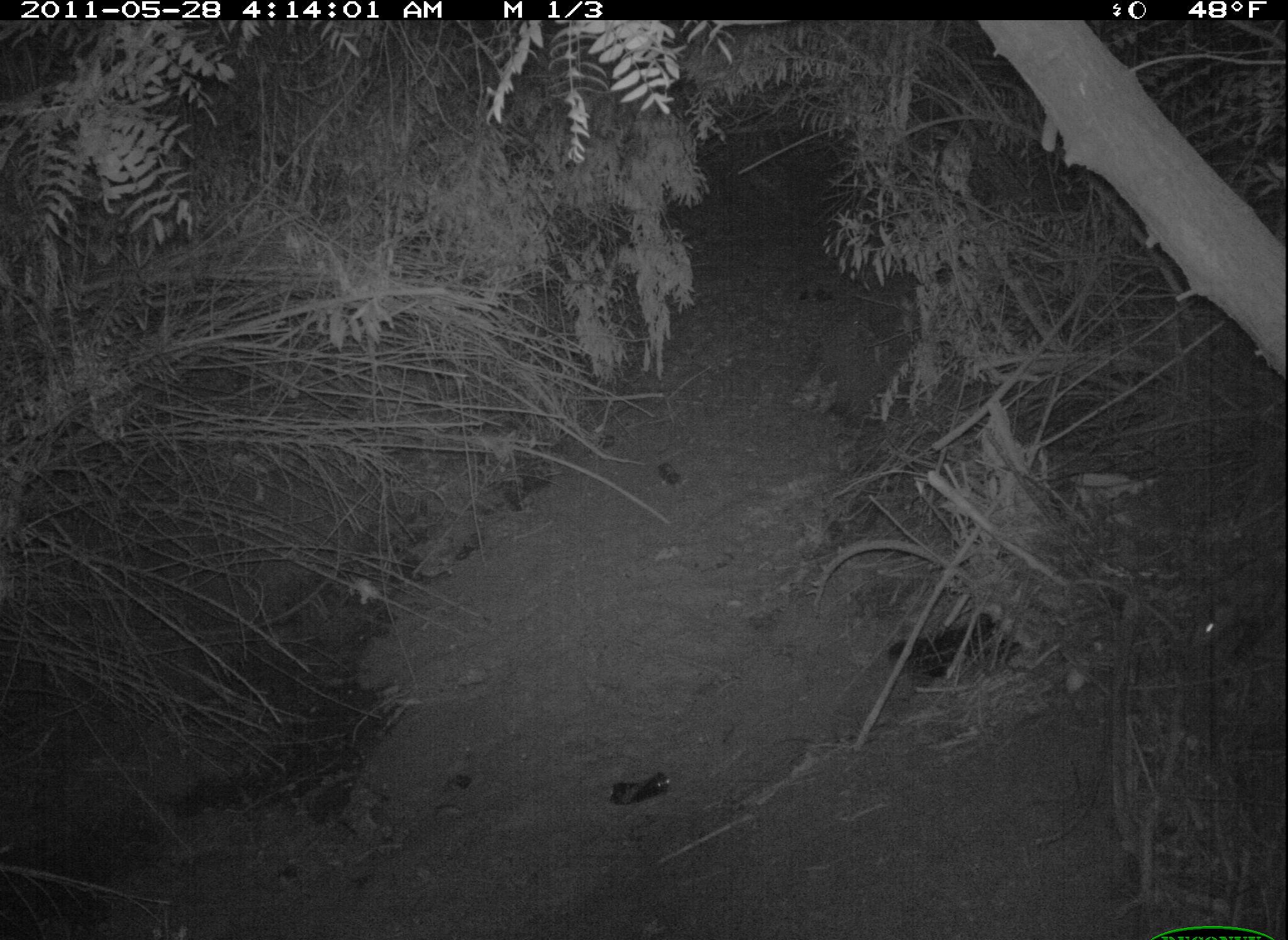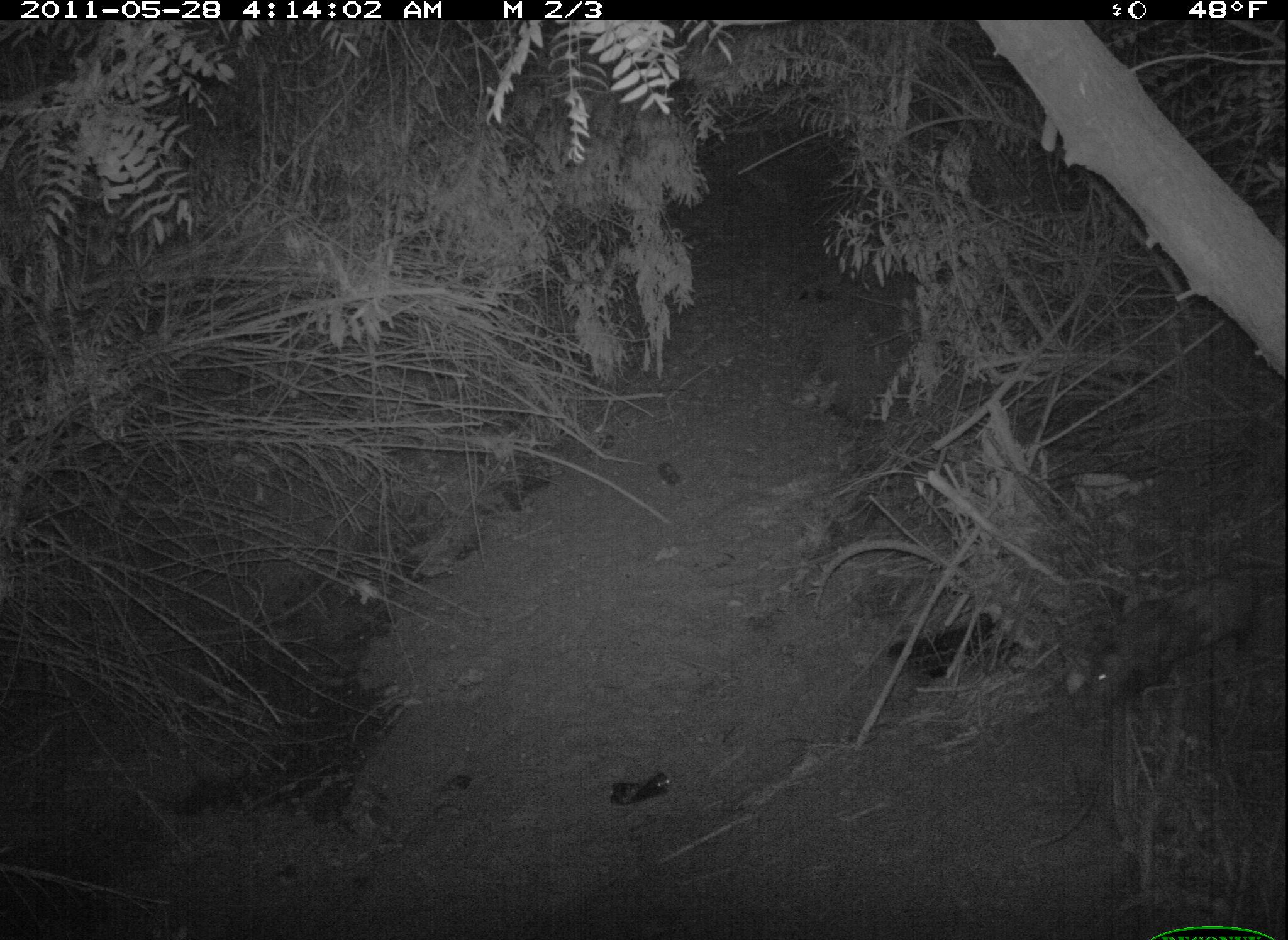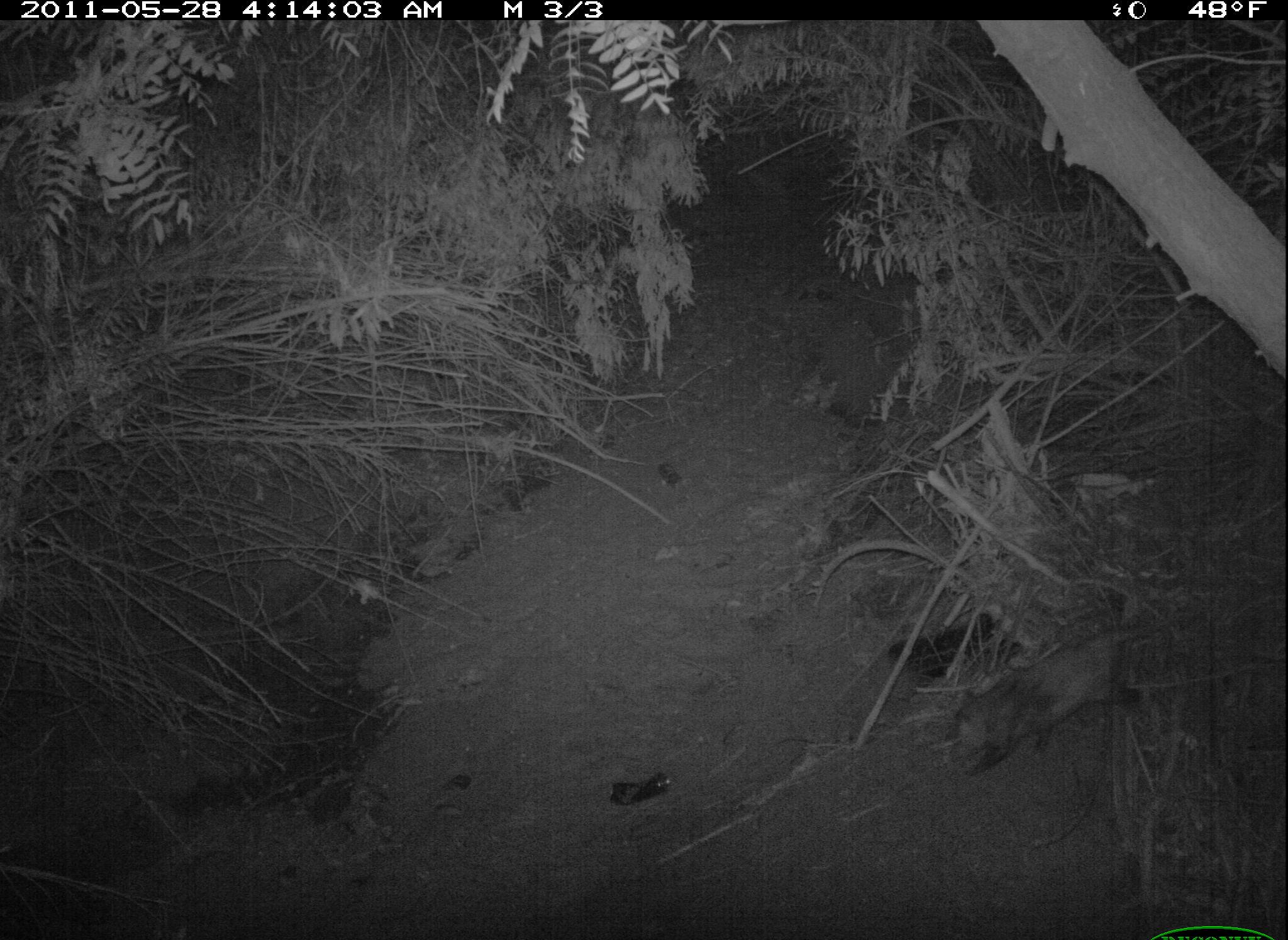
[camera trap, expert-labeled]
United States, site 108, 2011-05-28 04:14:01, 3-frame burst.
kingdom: Animalia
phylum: Chordata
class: Mammalia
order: Didelphimorphia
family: Didelphidae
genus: Didelphis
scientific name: Didelphis virginiana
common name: virginia opossum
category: opossum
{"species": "opossum (virginia opossum) (Didelphis virginiana)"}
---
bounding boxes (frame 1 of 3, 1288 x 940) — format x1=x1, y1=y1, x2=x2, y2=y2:
opossum: x1=1182, y1=559, x2=1285, y2=694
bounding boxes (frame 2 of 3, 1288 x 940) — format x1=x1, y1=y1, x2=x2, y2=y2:
opossum: x1=1076, y1=564, x2=1286, y2=721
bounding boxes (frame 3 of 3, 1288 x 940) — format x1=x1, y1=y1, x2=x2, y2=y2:
opossum: x1=940, y1=594, x2=1177, y2=796